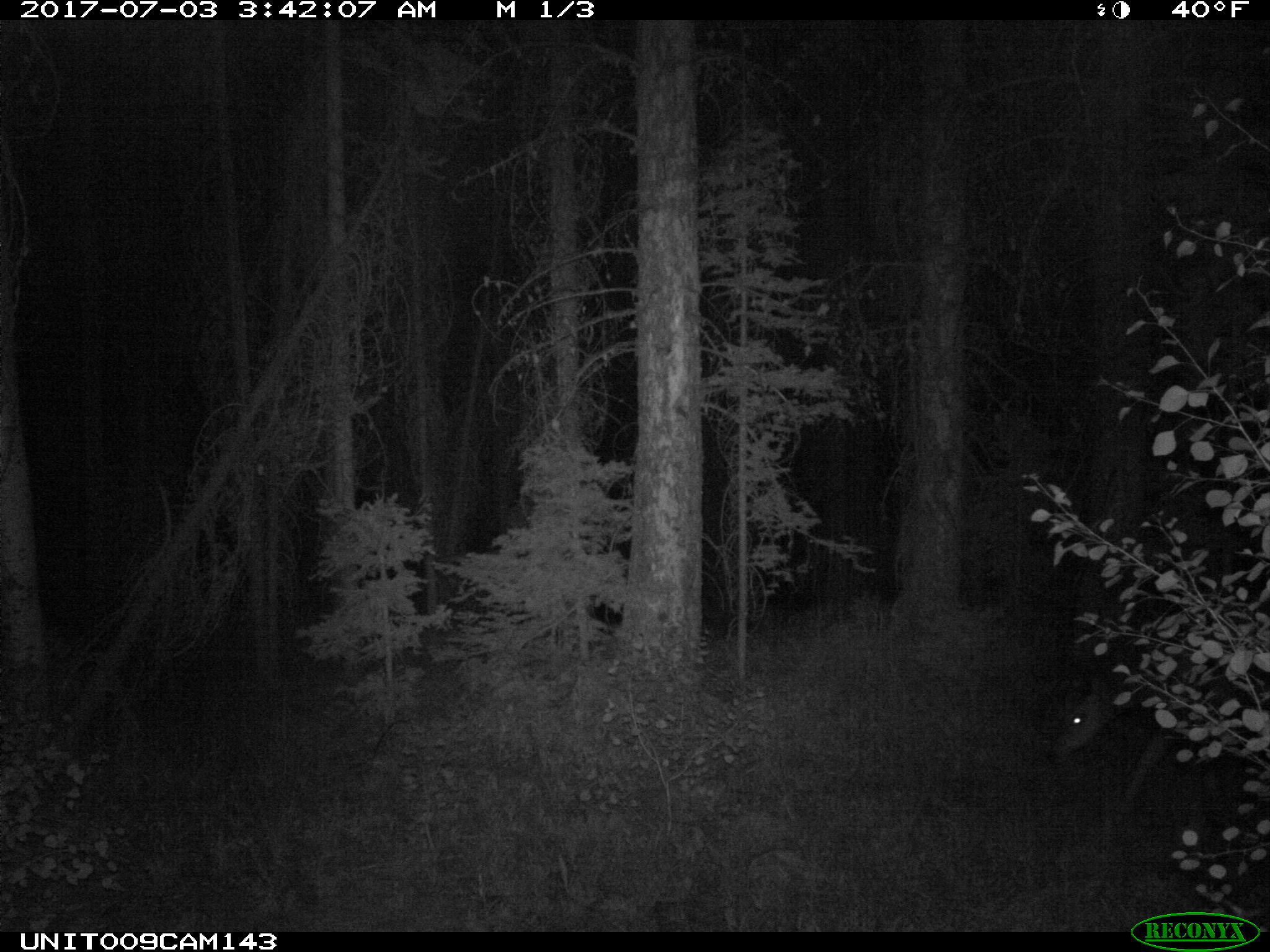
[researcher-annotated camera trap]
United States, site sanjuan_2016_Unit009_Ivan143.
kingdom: Animalia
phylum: Chordata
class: Mammalia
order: Artiodactyla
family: Cervidae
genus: Odocoileus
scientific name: Odocoileus hemionus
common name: mule deer